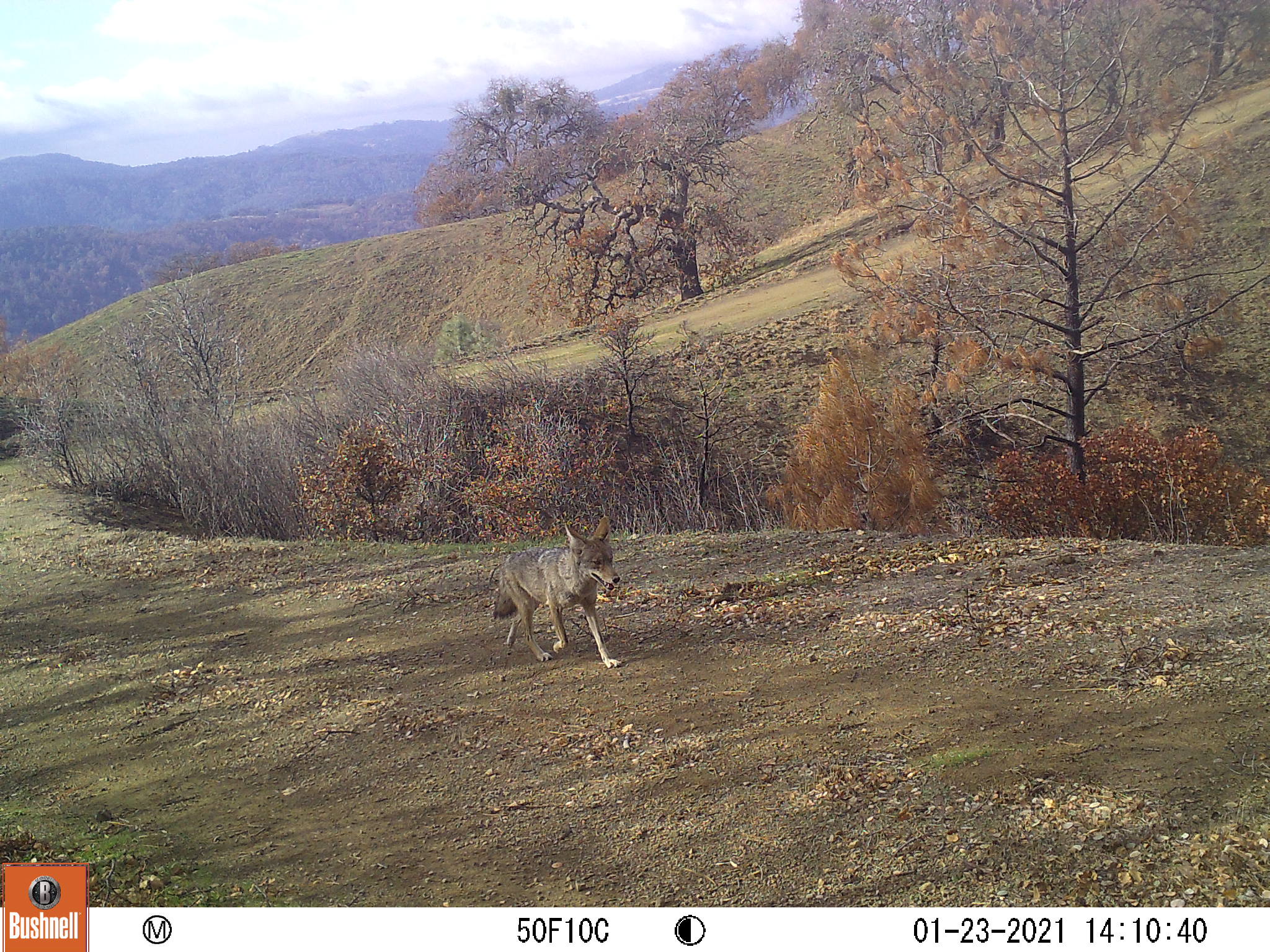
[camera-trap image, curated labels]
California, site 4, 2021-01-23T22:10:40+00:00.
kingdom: Animalia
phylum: Chordata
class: Mammalia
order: Carnivora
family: Canidae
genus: Canis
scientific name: Canis latrans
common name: coyote